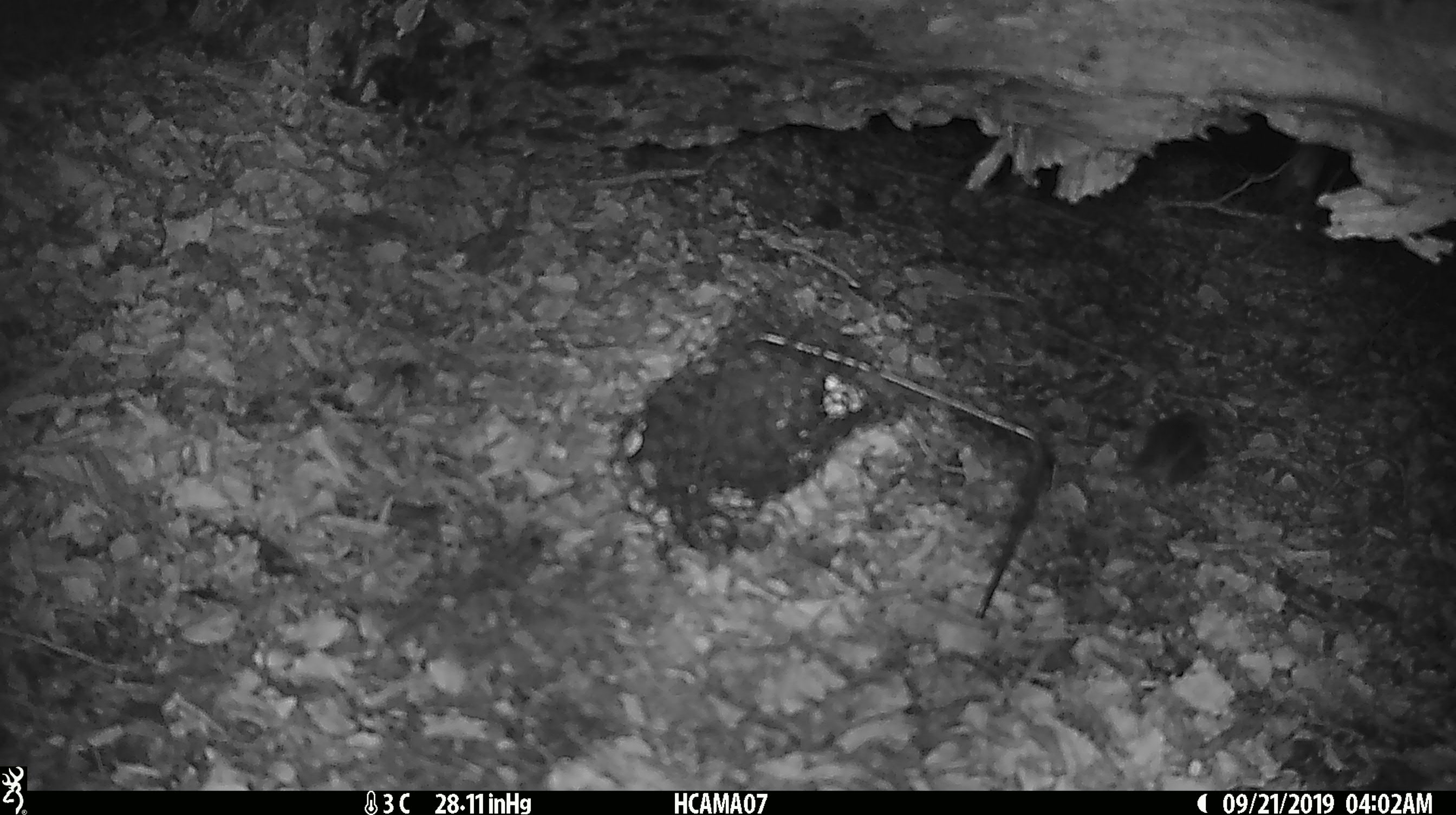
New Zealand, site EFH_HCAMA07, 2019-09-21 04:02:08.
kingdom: Animalia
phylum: Chordata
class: Mammalia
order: Rodentia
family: Muridae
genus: Mus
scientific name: Mus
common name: mouse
Mouse (Mus).